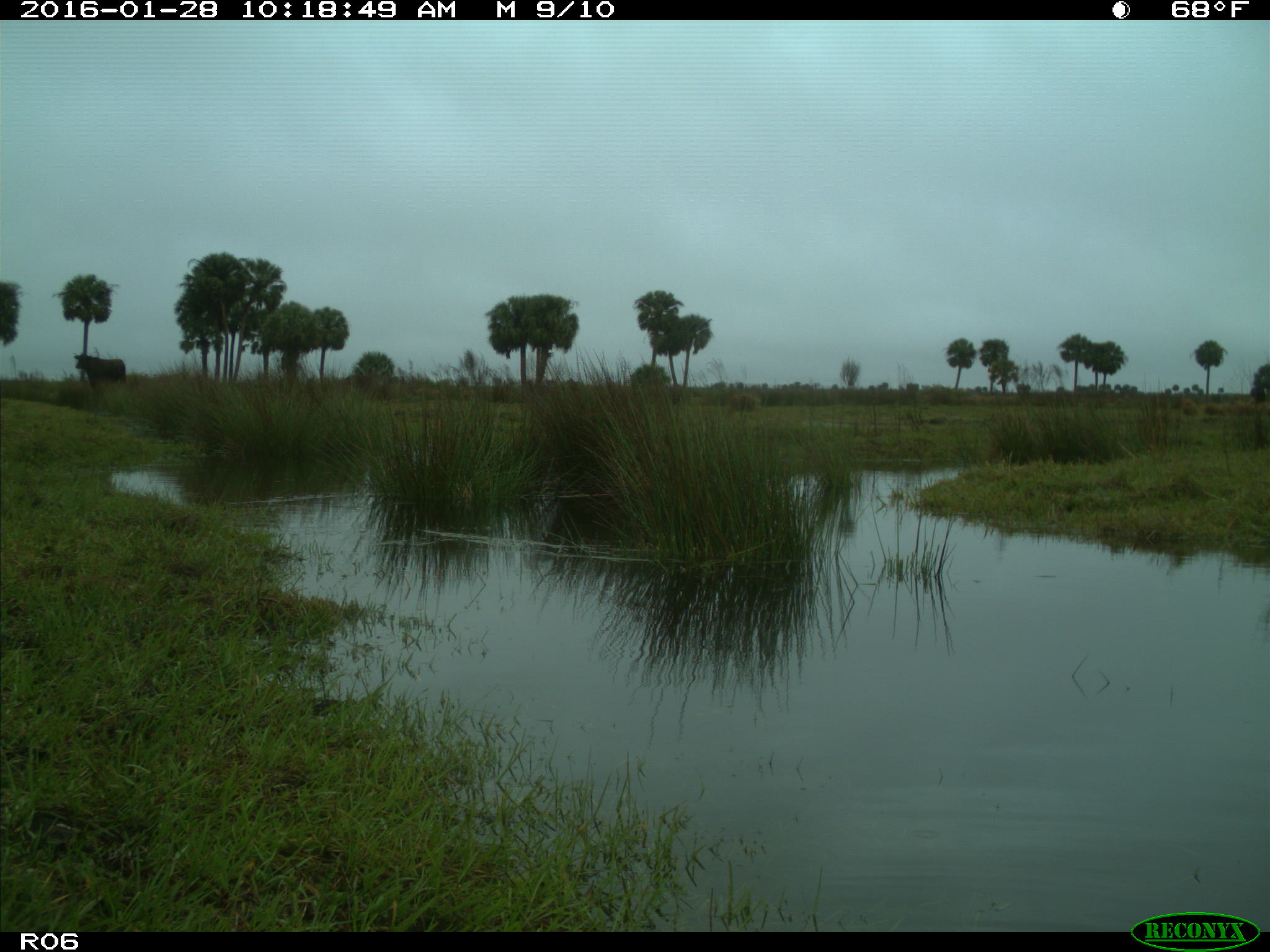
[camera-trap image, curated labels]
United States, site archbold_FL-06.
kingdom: Animalia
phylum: Chordata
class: Mammalia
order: Artiodactyla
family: Bovidae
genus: Bos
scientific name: Bos taurus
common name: domestic cow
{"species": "Bos taurus (domestic cow)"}